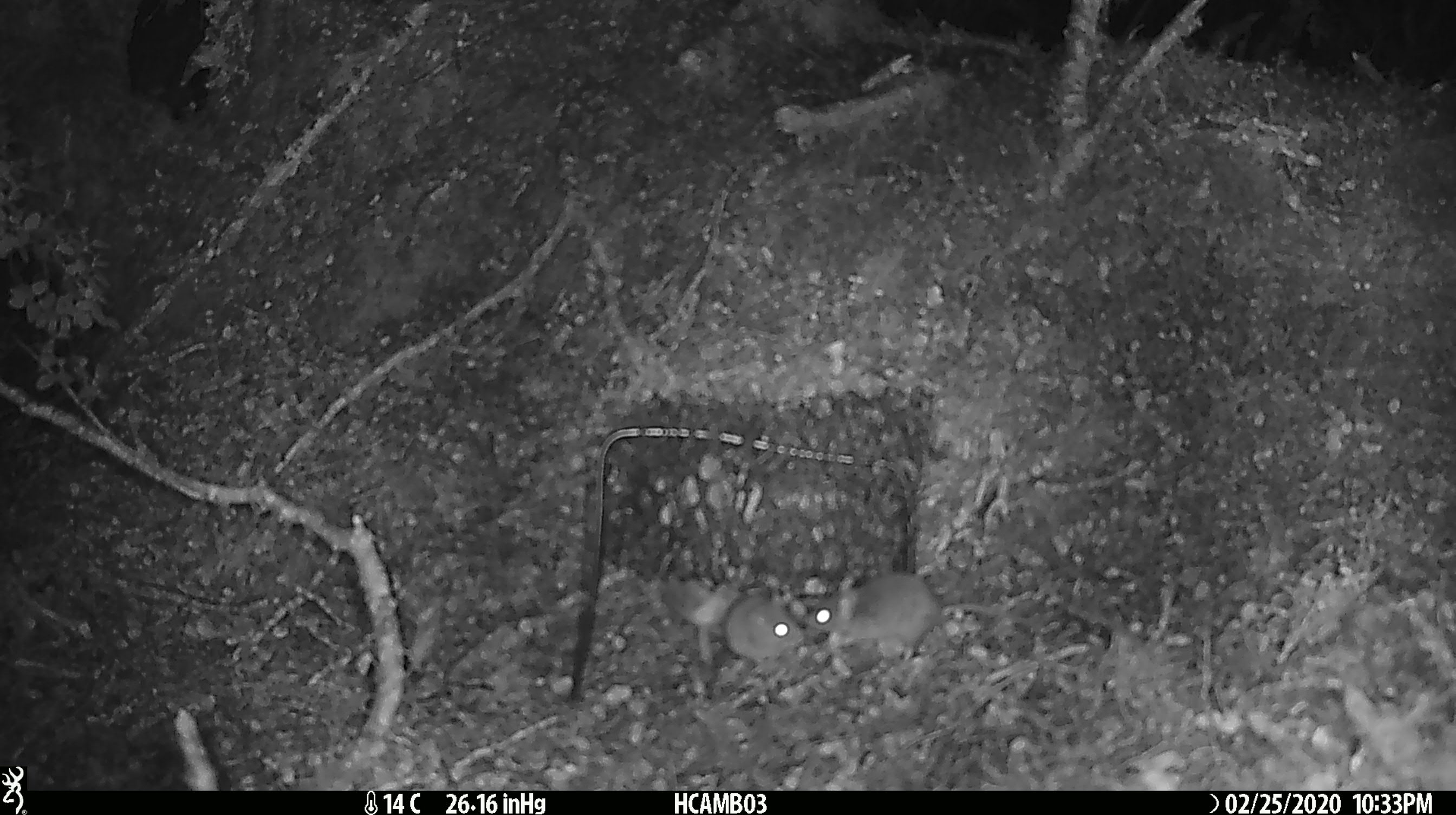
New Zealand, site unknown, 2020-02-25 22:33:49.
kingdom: Animalia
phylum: Chordata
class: Mammalia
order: Rodentia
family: Muridae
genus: Mus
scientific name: Mus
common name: mouse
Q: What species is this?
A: Mouse (Mus).